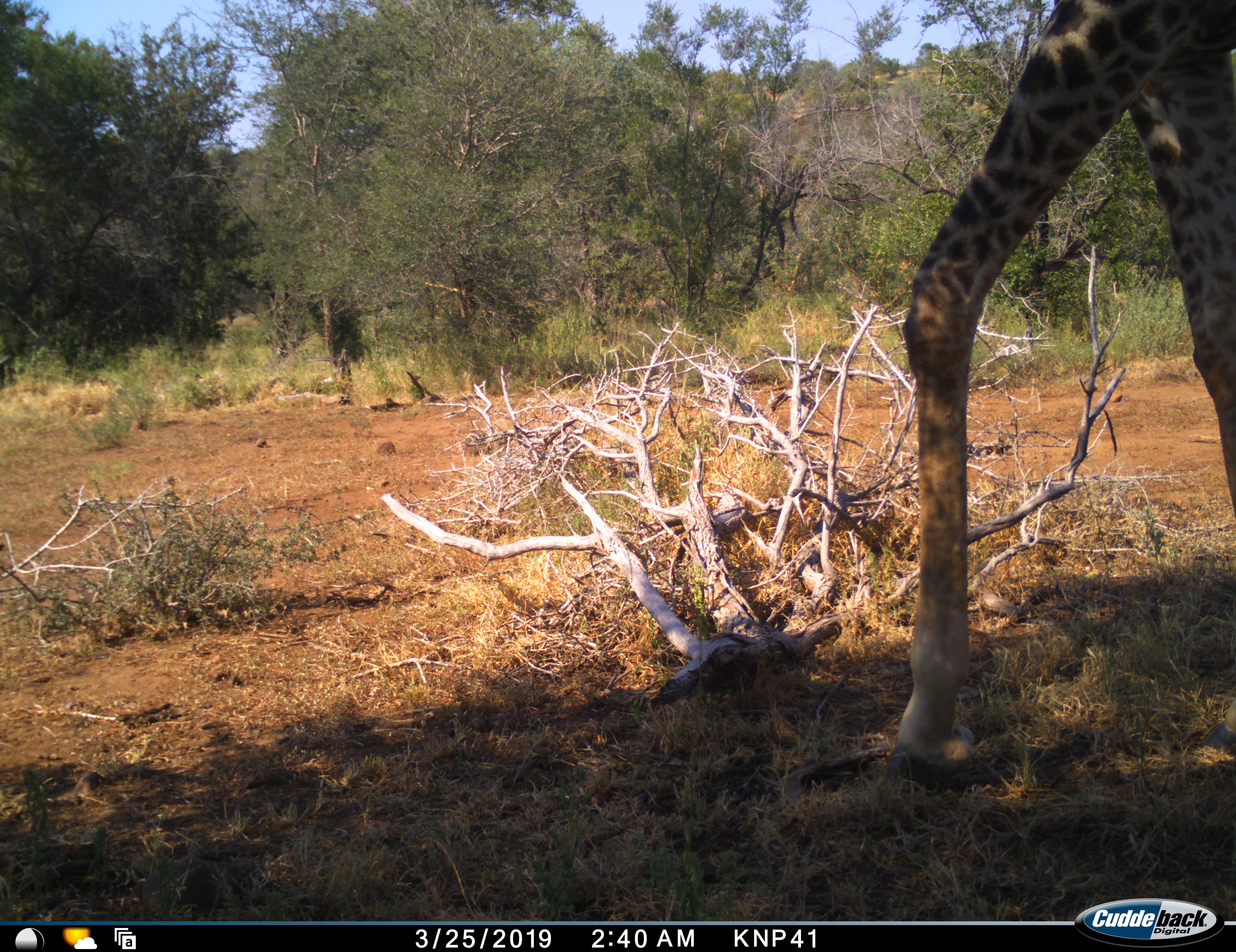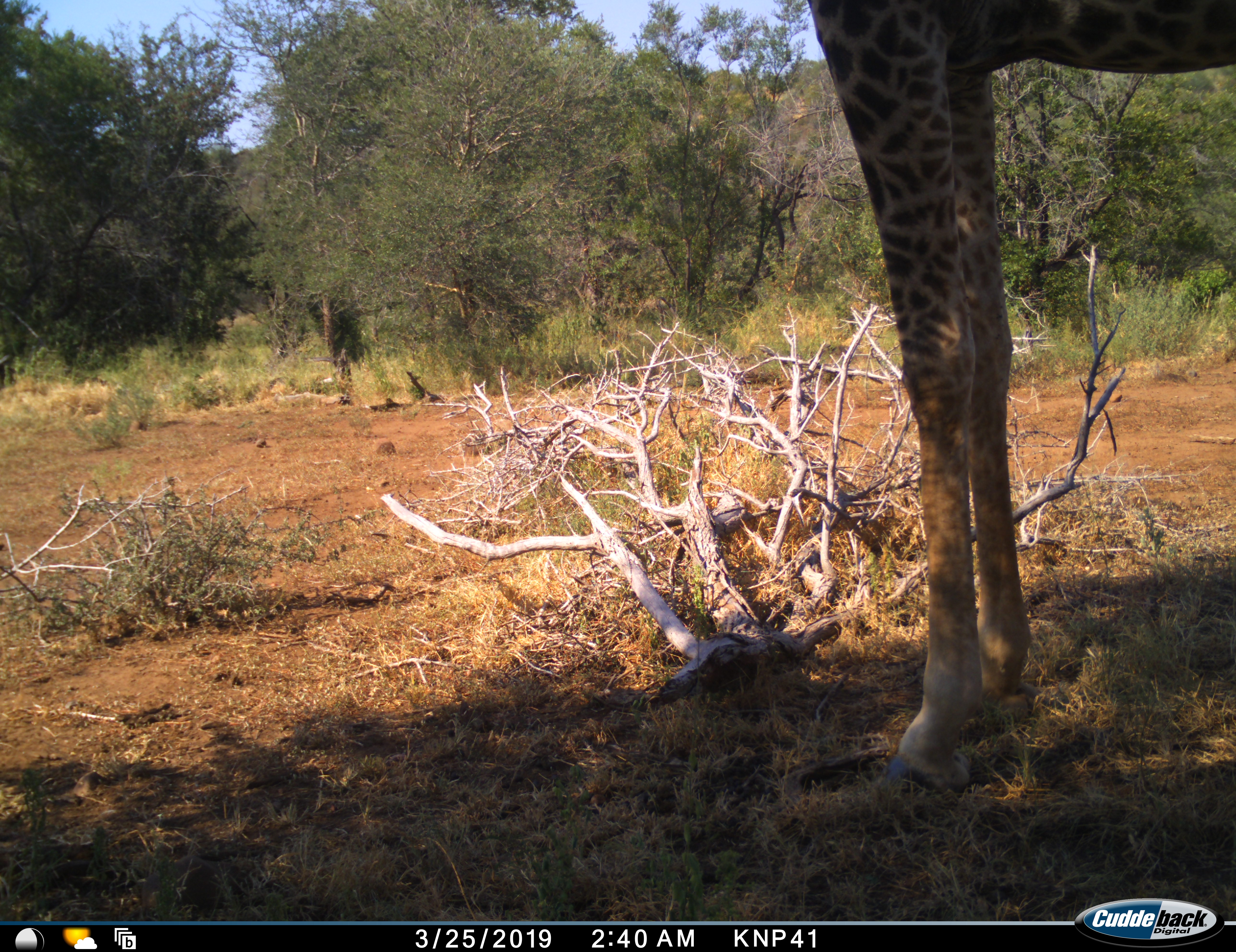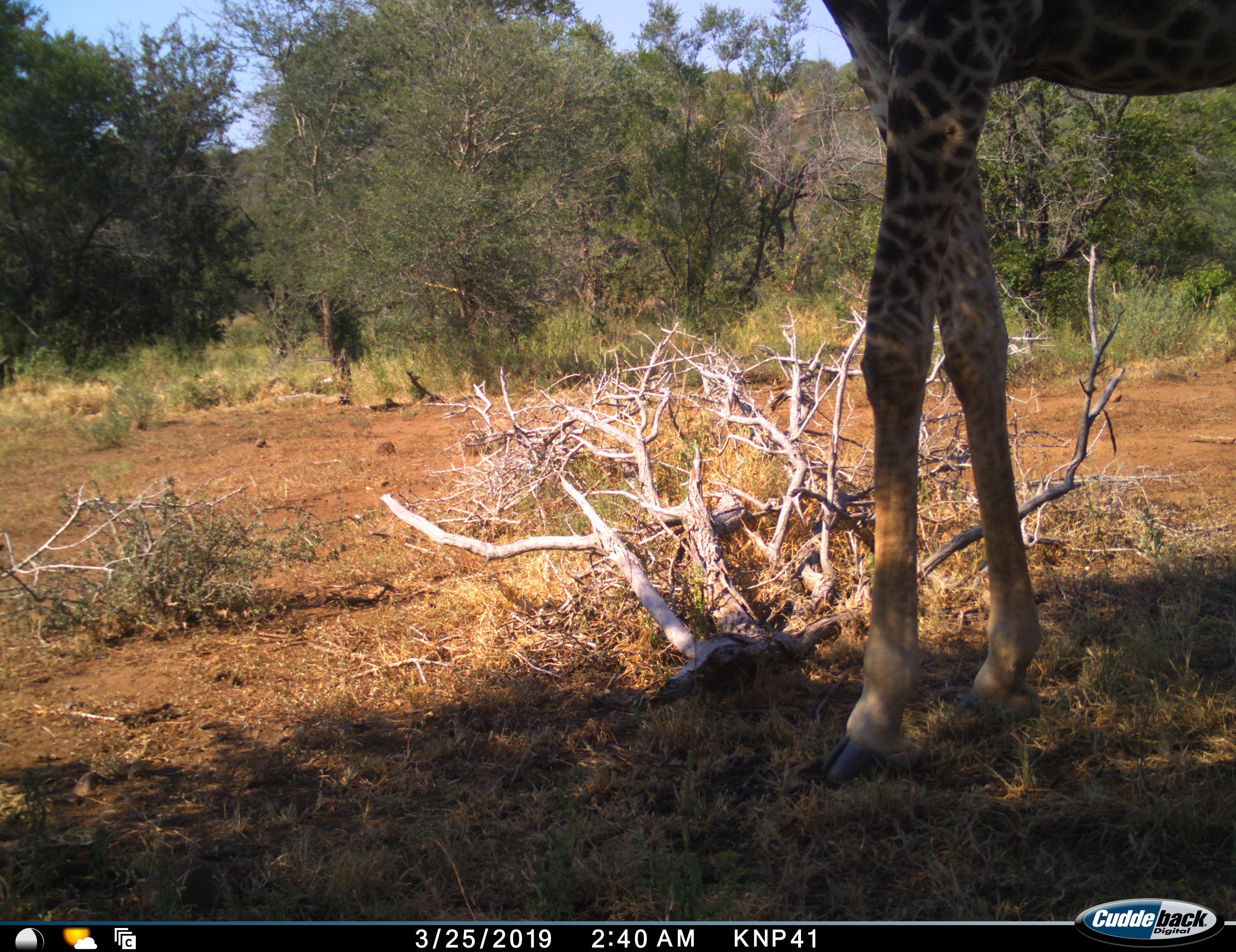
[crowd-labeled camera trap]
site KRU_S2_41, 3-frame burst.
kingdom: Animalia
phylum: Chordata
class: Mammalia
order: Artiodactyla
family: Giraffidae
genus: Giraffa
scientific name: Giraffa camelopardalis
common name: giraffe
Giraffe (Giraffa camelopardalis), count 1. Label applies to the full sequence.